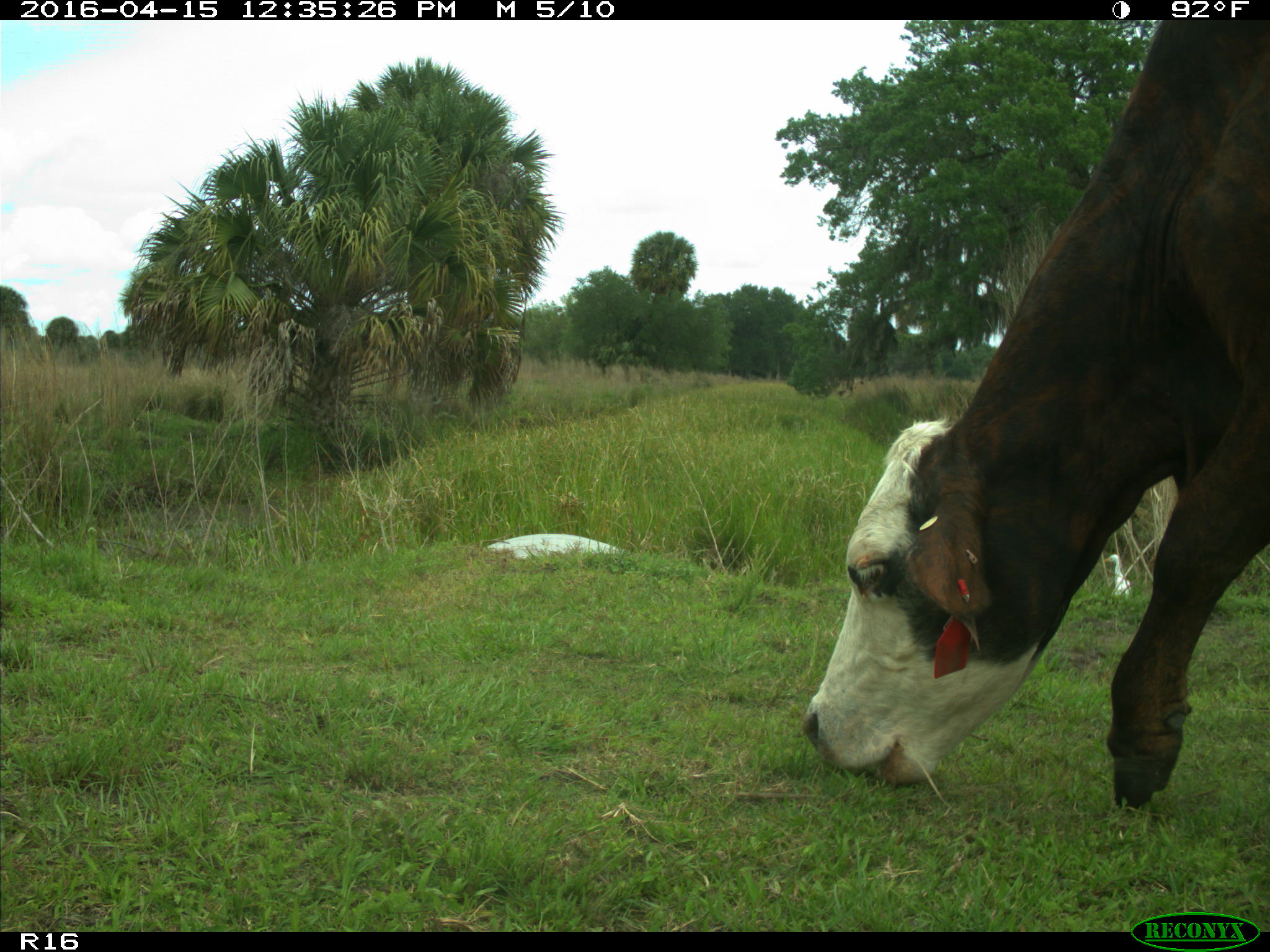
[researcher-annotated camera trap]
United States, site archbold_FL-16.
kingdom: Animalia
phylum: Chordata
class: Mammalia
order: Artiodactyla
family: Bovidae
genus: Bos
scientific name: Bos taurus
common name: domestic cow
Bos taurus (domestic cow).